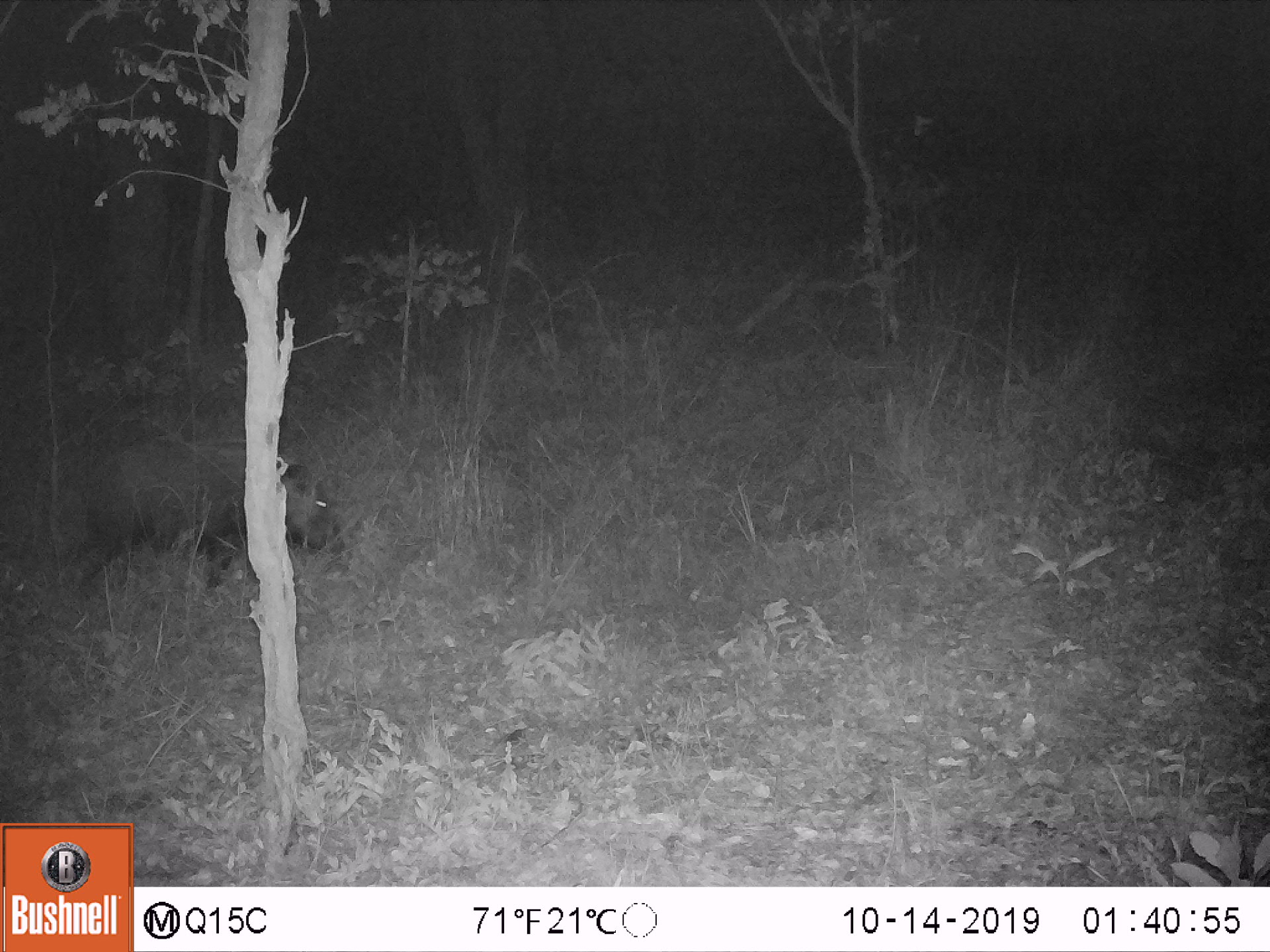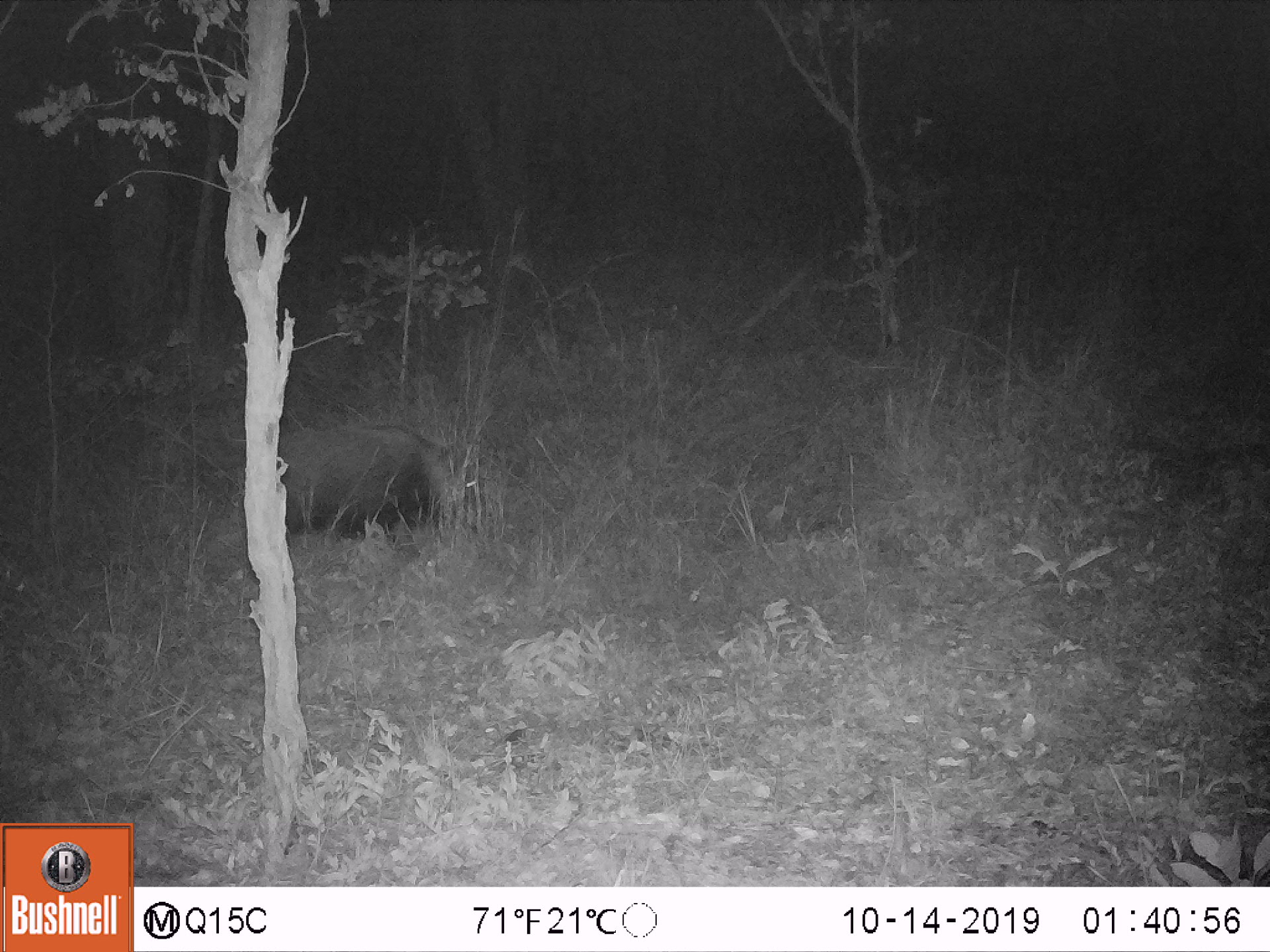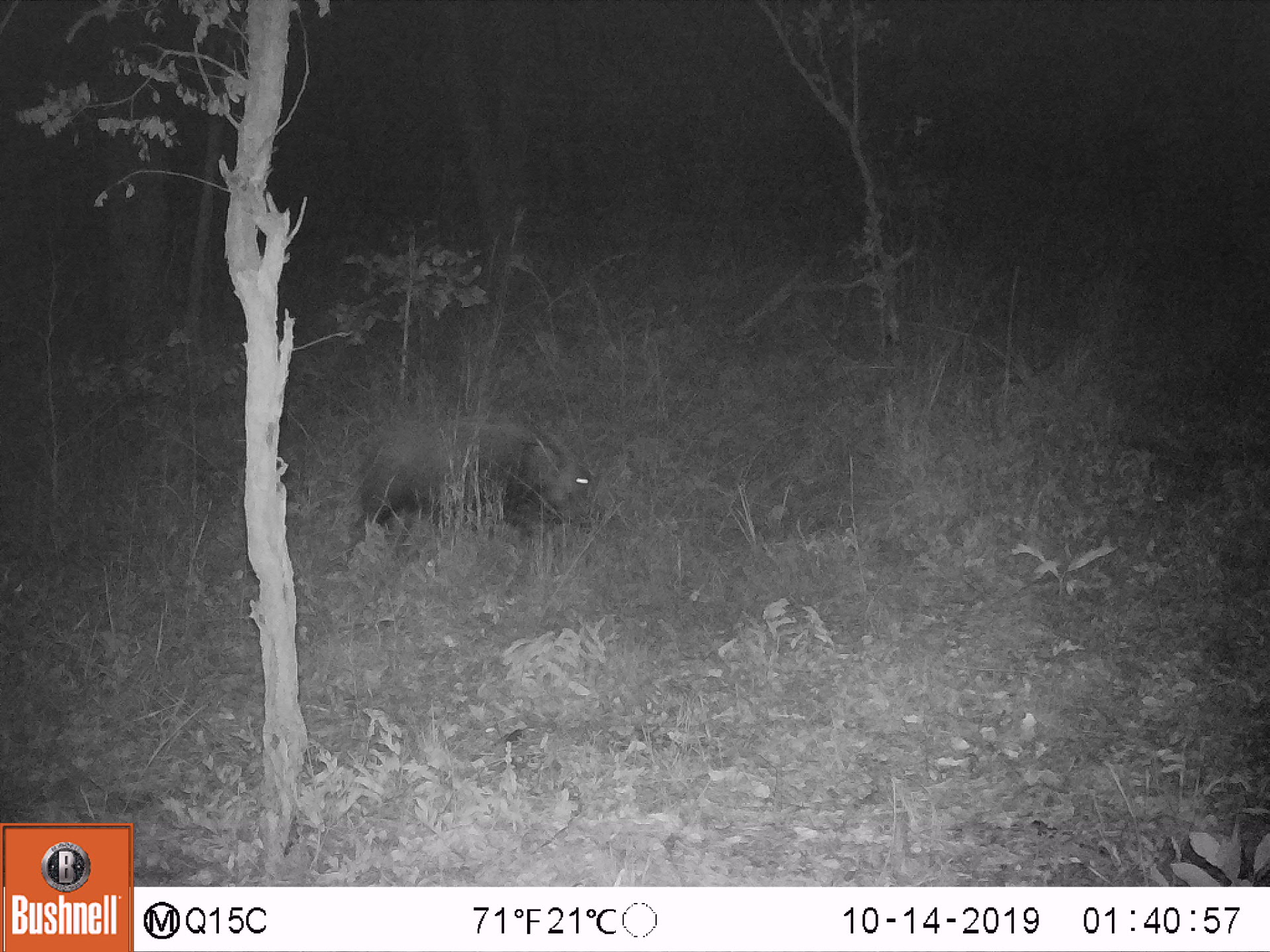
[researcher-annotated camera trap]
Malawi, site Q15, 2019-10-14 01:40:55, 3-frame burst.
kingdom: Animalia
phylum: Chordata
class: Mammalia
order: Artiodactyla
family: Suidae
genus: Potamochoerus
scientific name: Potamochoerus larvatus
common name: bushpig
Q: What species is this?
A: Bushpig (Potamochoerus larvatus).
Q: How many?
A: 1.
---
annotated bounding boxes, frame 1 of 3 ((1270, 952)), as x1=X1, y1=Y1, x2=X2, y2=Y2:
bushpig: x1=68, y1=434, x2=342, y2=590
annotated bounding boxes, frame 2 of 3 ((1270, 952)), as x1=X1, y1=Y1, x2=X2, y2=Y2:
bushpig: x1=274, y1=421, x2=484, y2=546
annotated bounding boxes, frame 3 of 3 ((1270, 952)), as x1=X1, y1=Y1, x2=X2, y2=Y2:
bushpig: x1=354, y1=414, x2=595, y2=551